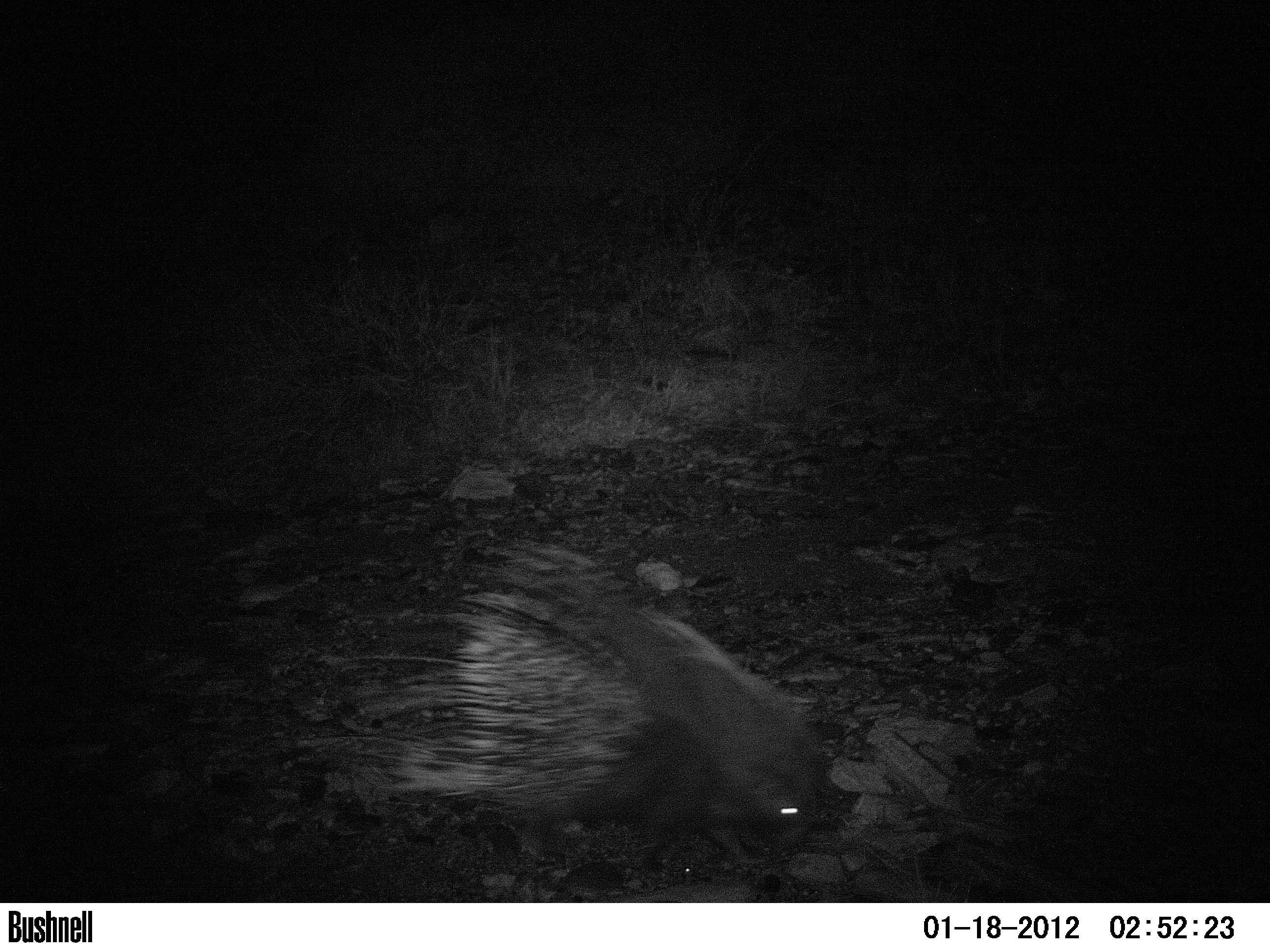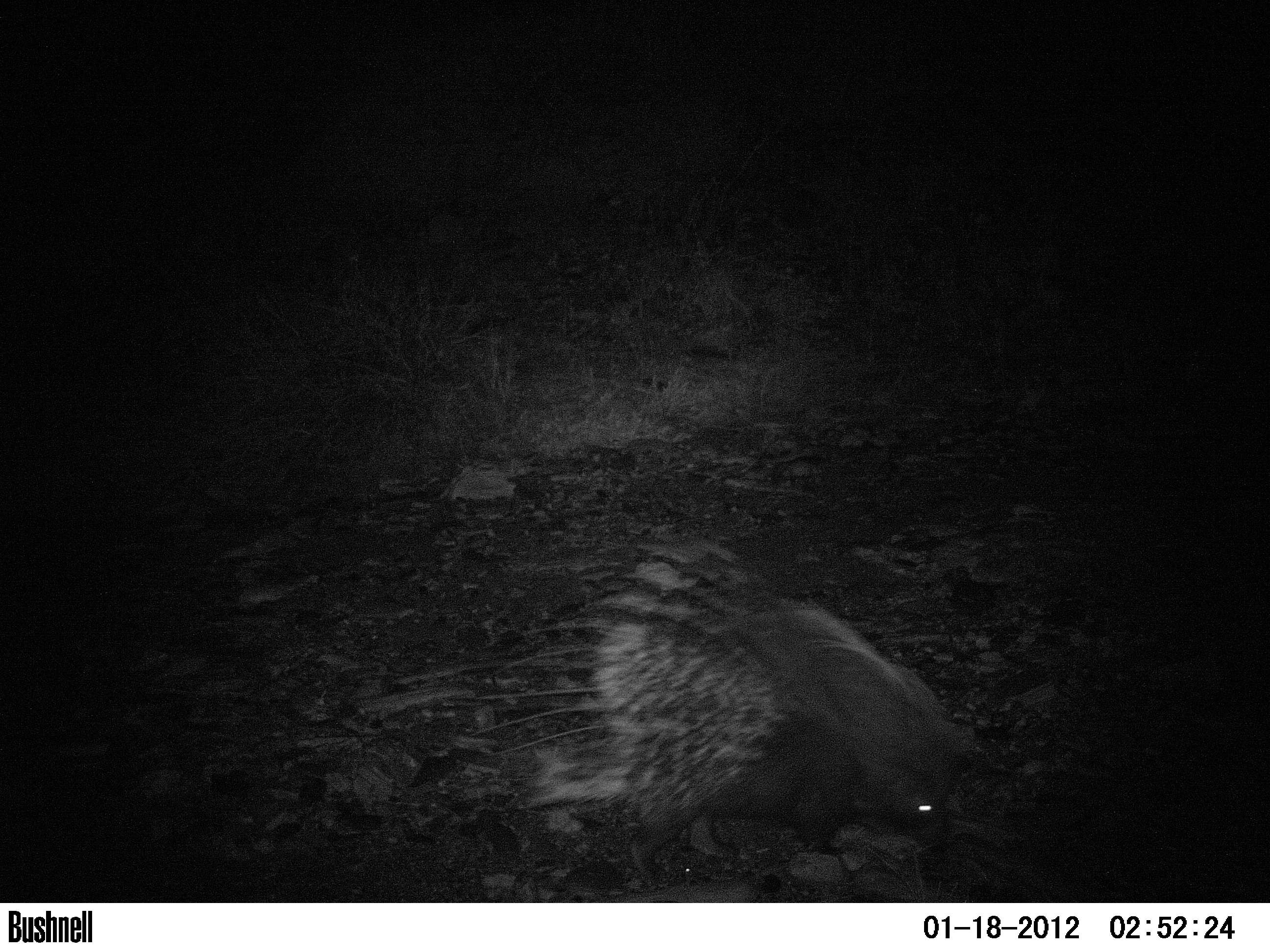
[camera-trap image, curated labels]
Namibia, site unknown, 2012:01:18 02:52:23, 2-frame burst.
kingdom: Animalia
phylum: Chordata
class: Mammalia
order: Rodentia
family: Hystricidae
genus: Hystrix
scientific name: Hystrix africaeaustralis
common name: cape porcupine